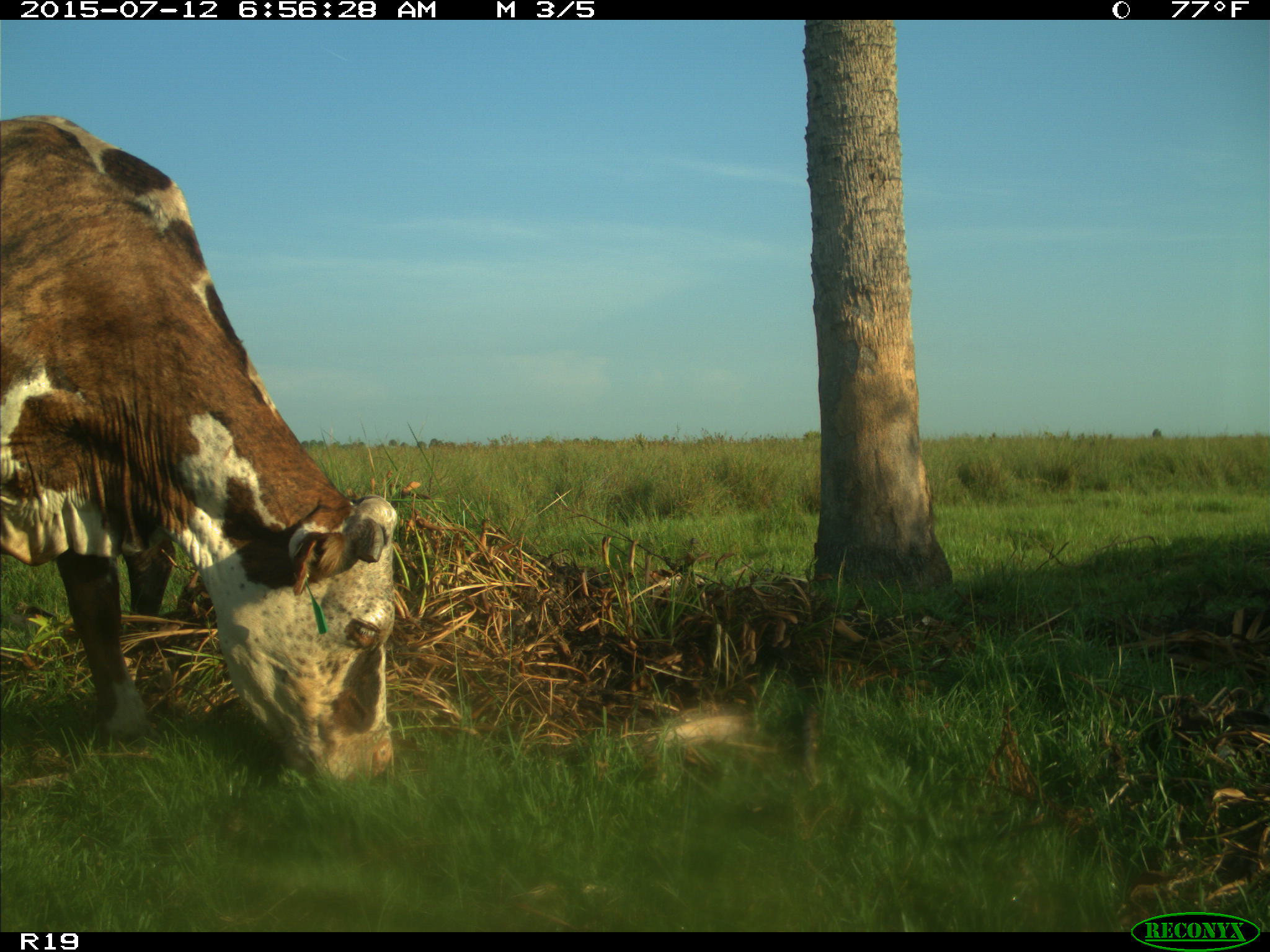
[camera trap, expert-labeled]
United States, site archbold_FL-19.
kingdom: Animalia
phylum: Chordata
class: Mammalia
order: Artiodactyla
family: Bovidae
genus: Bos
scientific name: Bos taurus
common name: domestic cow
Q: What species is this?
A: Bos taurus (domestic cow).